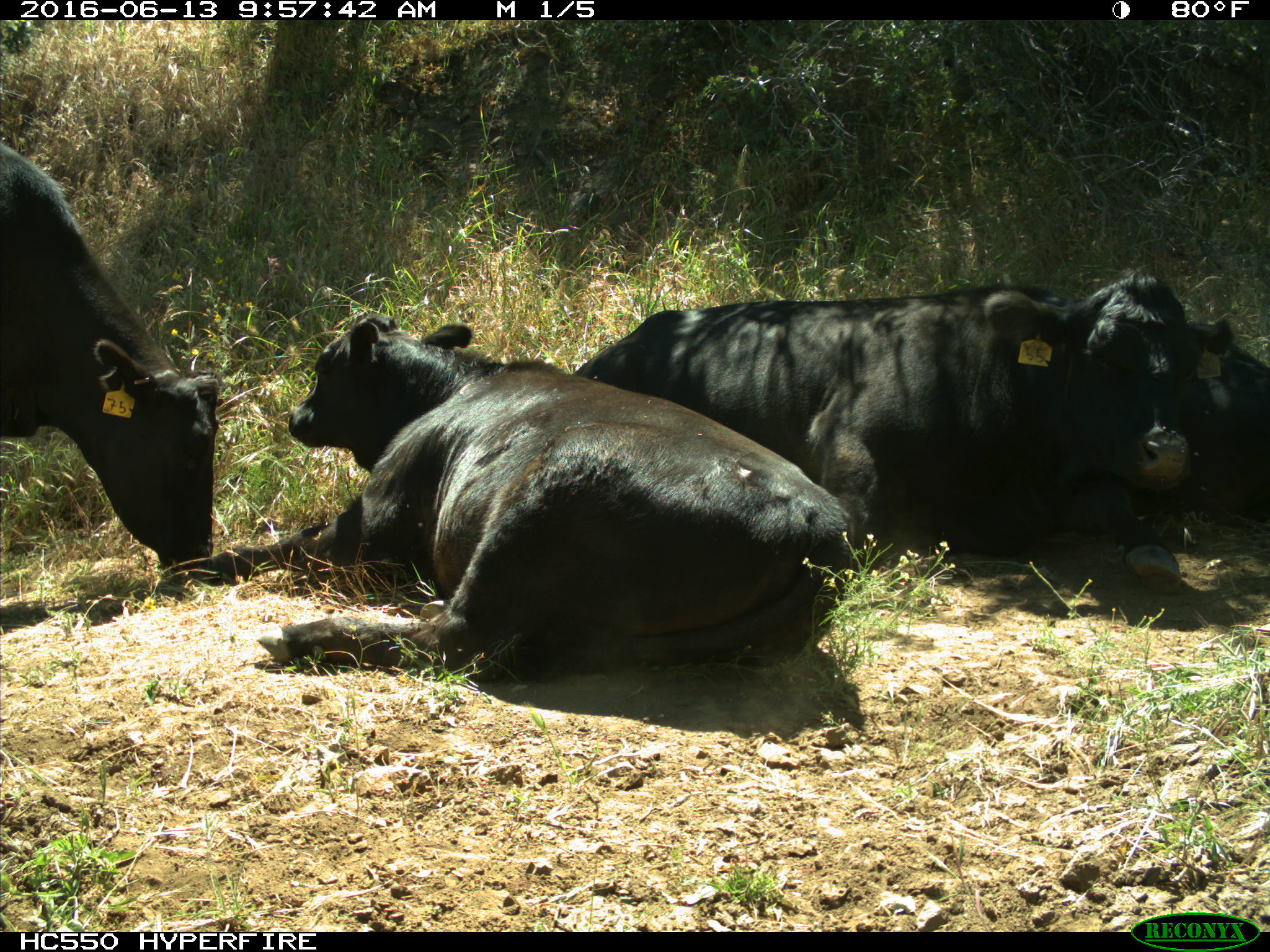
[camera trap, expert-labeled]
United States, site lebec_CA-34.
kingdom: Animalia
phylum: Chordata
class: Mammalia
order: Artiodactyla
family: Bovidae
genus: Bos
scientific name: Bos taurus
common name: domestic cow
Bos taurus (domestic cow).